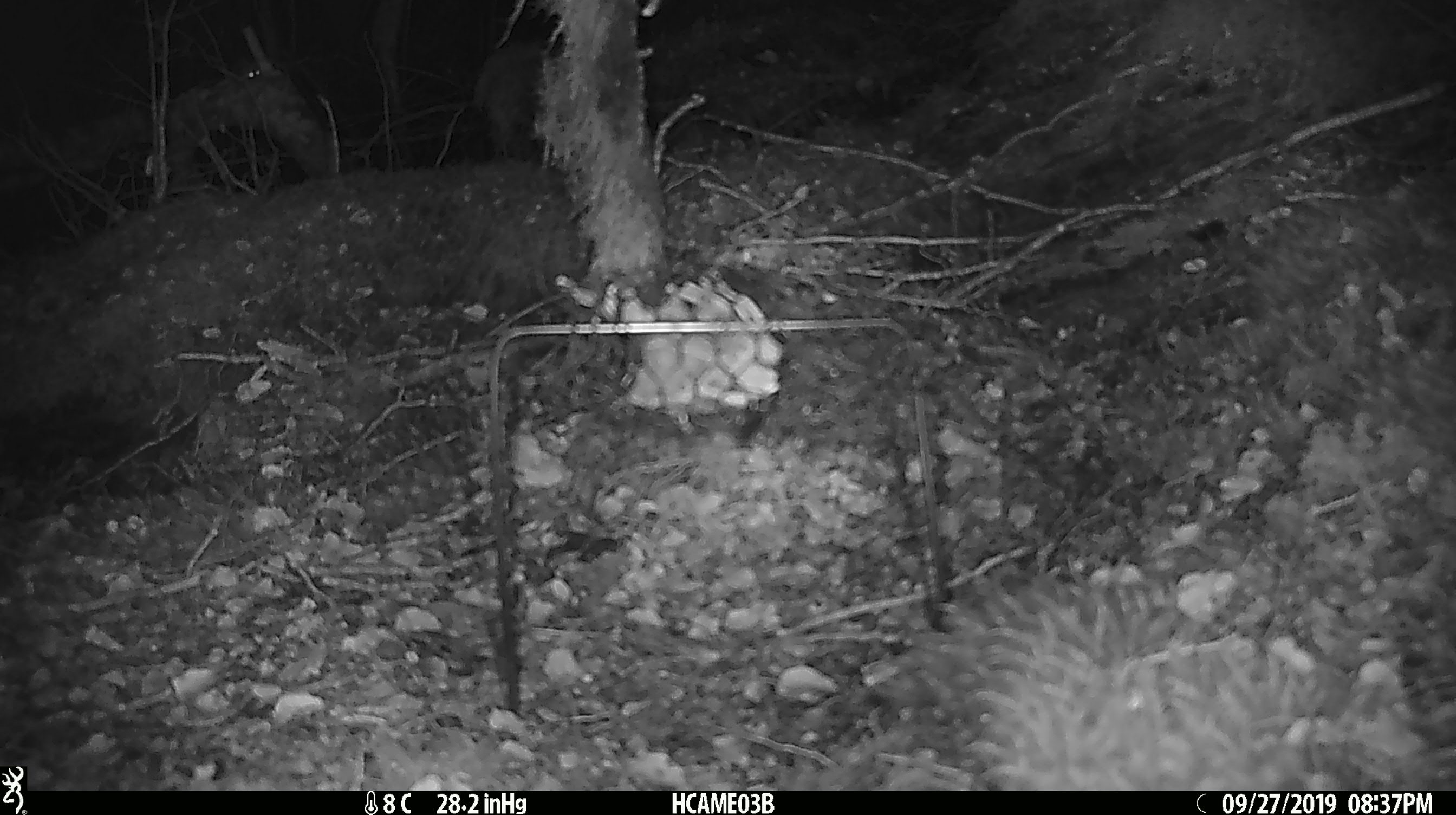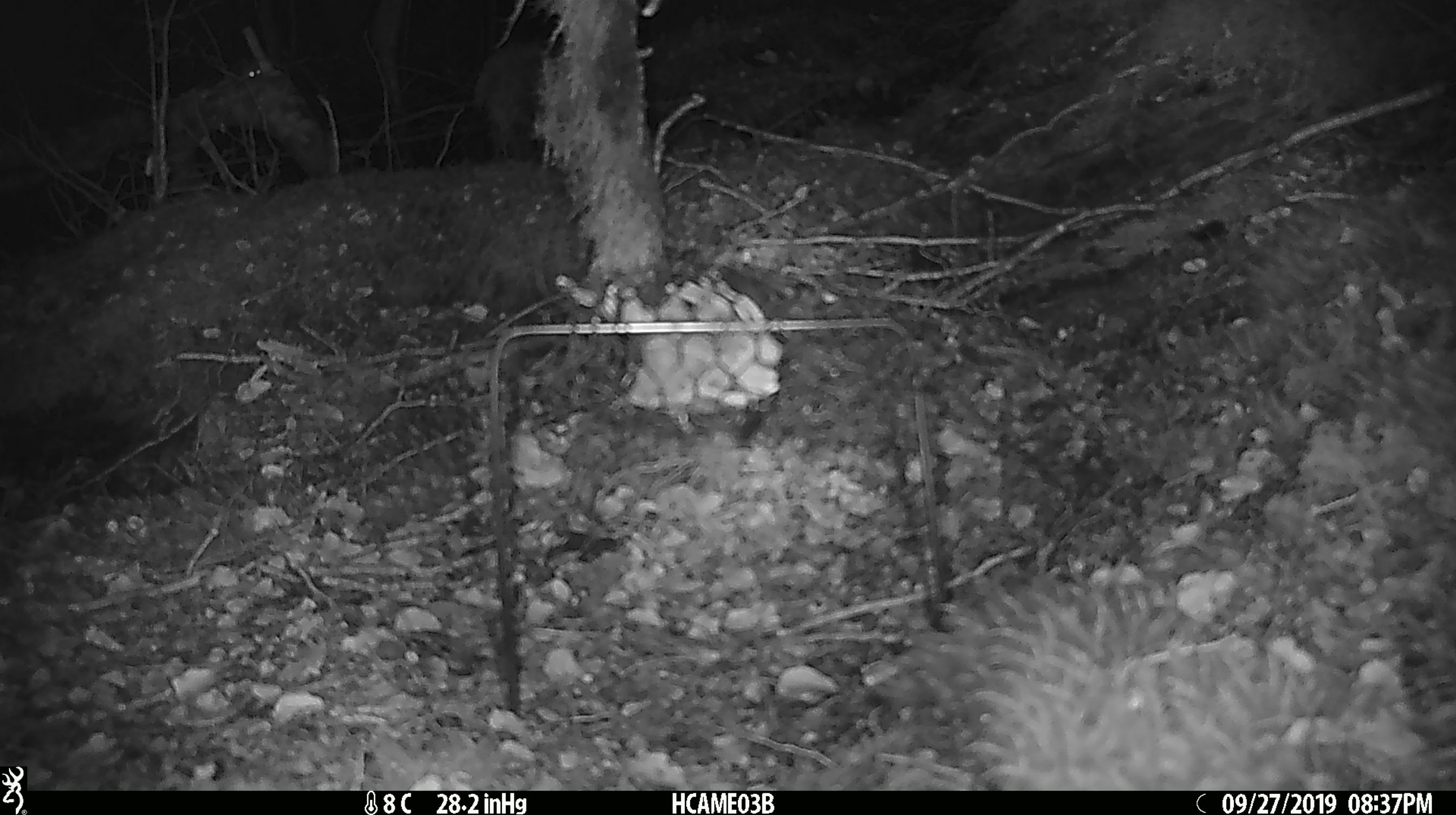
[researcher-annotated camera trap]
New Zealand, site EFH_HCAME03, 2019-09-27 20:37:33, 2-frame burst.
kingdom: Animalia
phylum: Chordata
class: Mammalia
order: Rodentia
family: Muridae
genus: Mus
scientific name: Mus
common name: mouse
Mouse (Mus).